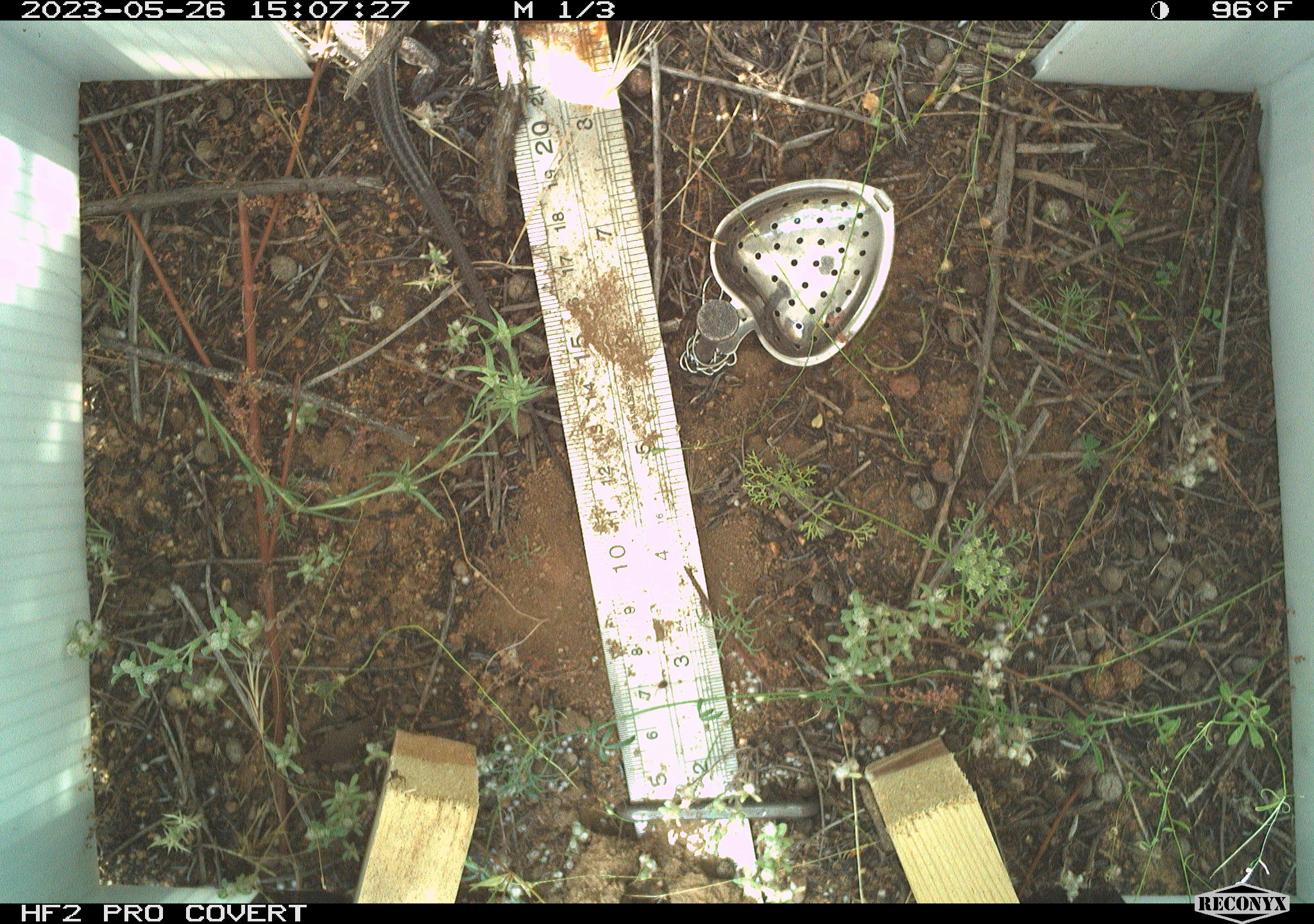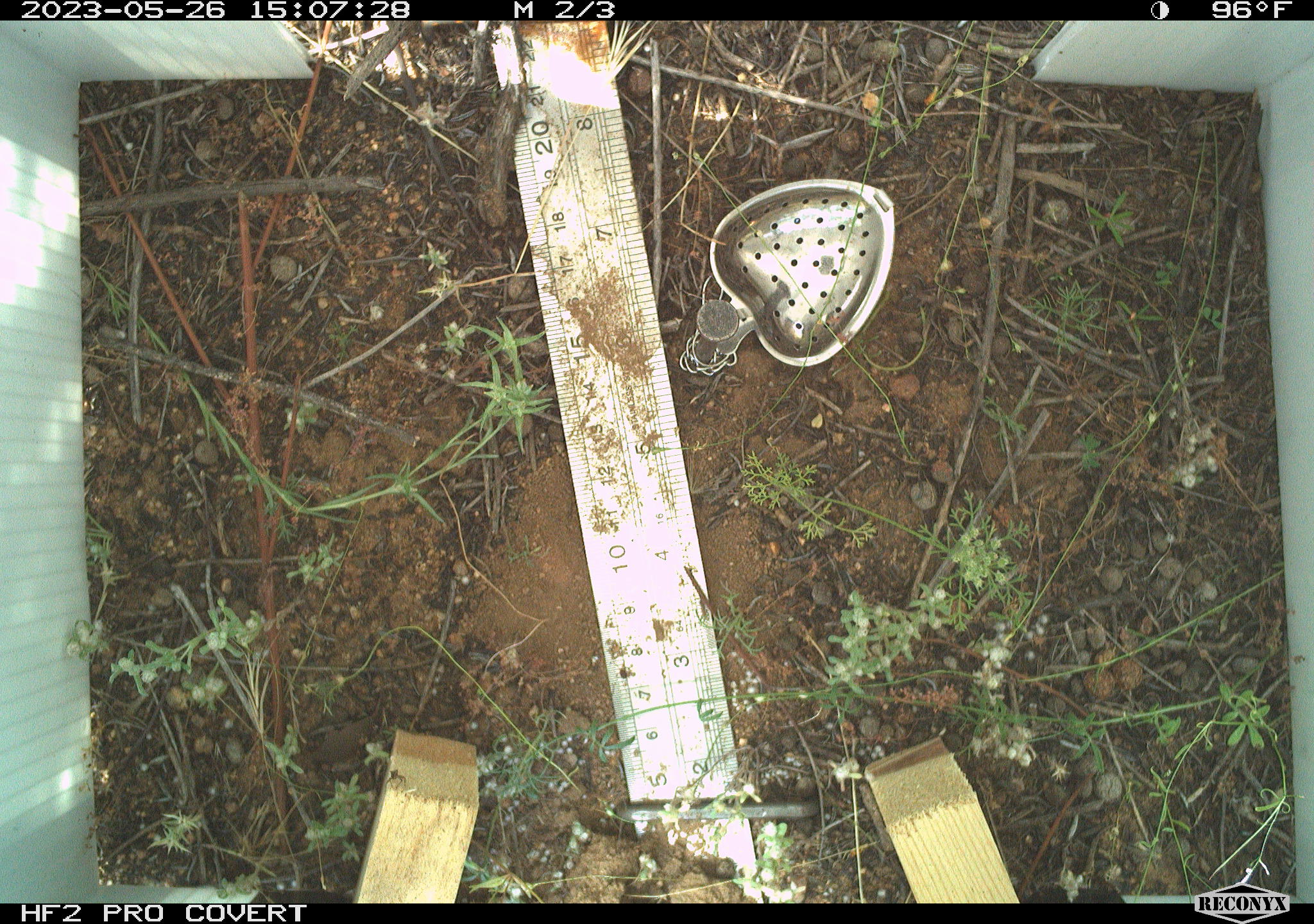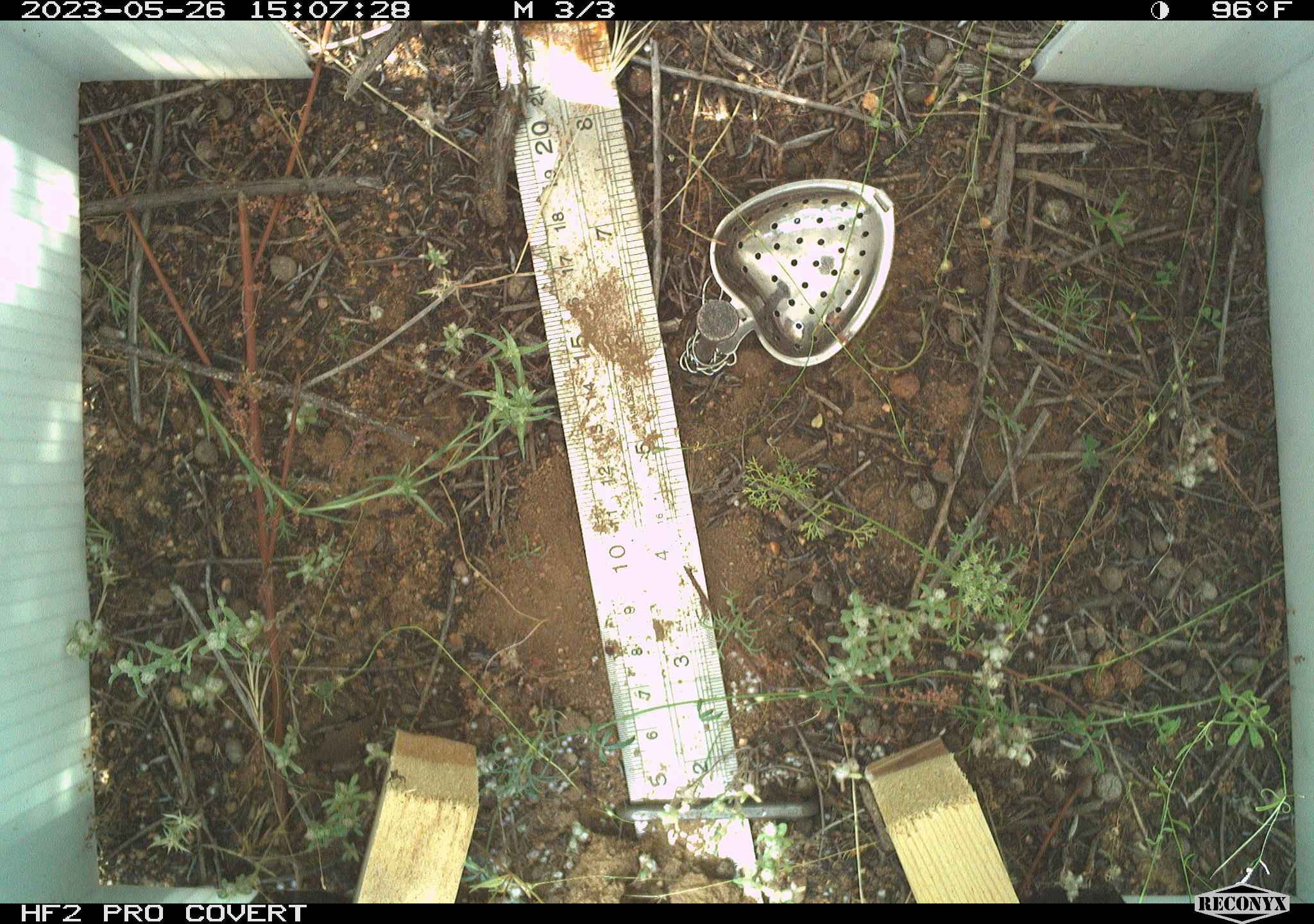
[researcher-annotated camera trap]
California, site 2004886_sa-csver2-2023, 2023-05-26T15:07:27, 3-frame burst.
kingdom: Animalia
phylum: Chordata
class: Reptilia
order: Squamata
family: Teiidae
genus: Aspidoscelis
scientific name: Aspidoscelis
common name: whiptail lizards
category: aspidoscelis species